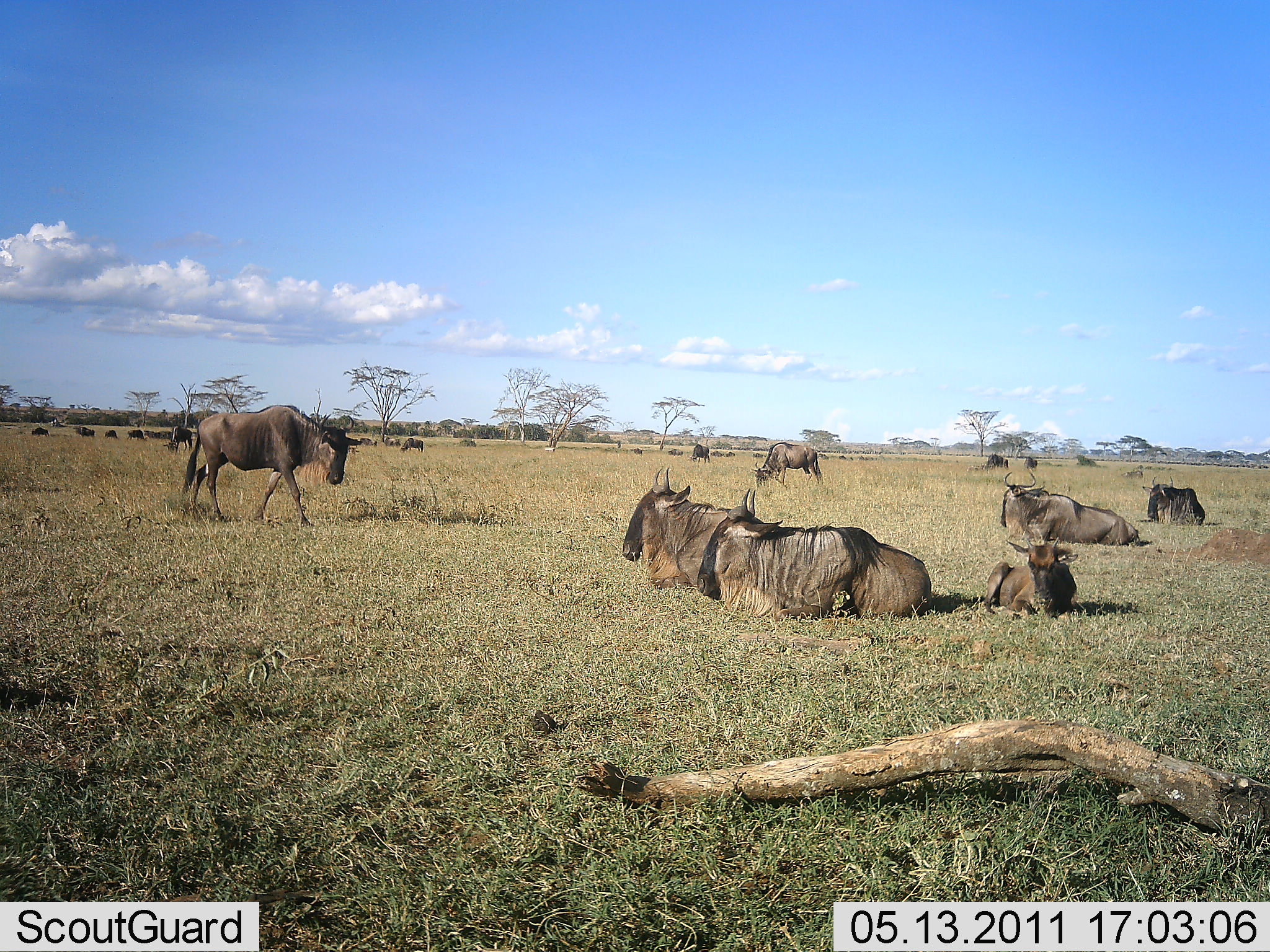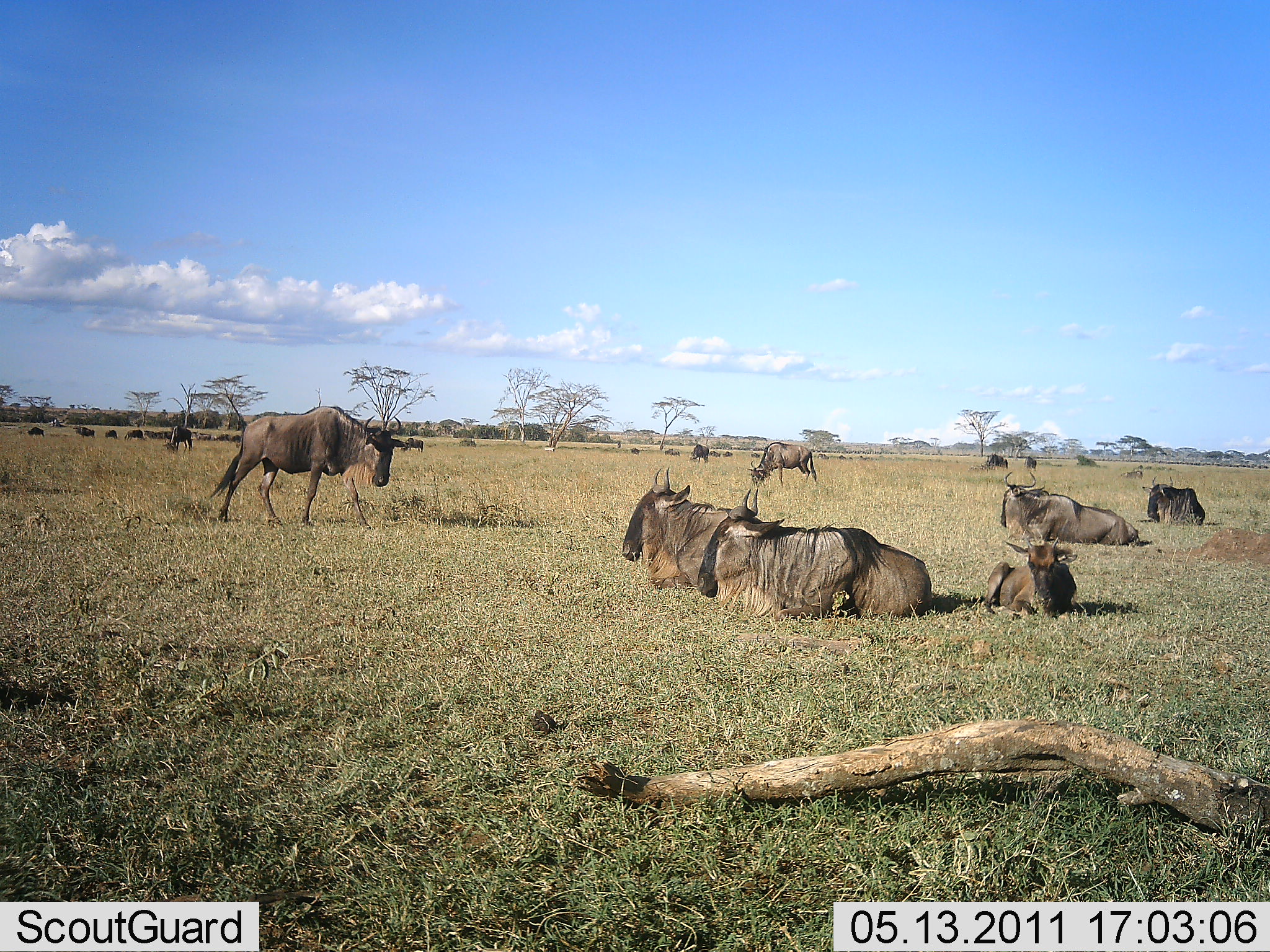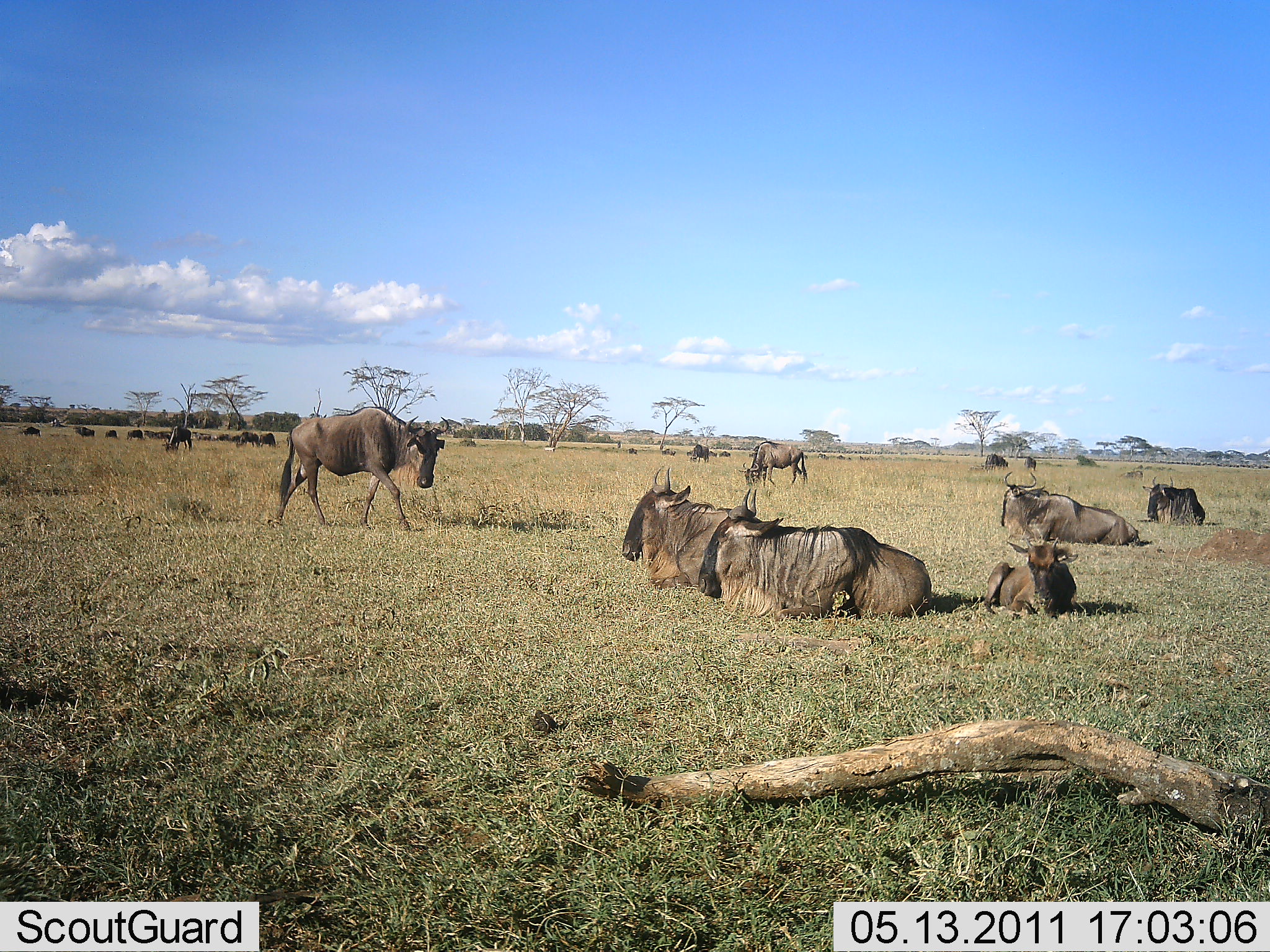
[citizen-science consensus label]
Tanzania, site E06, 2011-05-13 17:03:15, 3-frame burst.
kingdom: Animalia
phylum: Chordata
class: Mammalia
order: Artiodactyla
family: Bovidae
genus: Connochaetes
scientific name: Connochaetes taurinus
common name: blue wildebeest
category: wildebeest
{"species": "wildebeest (blue wildebeest) (Connochaetes taurinus)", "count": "11-50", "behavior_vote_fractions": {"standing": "40%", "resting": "100%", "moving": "70%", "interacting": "0%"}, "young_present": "40%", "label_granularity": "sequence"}